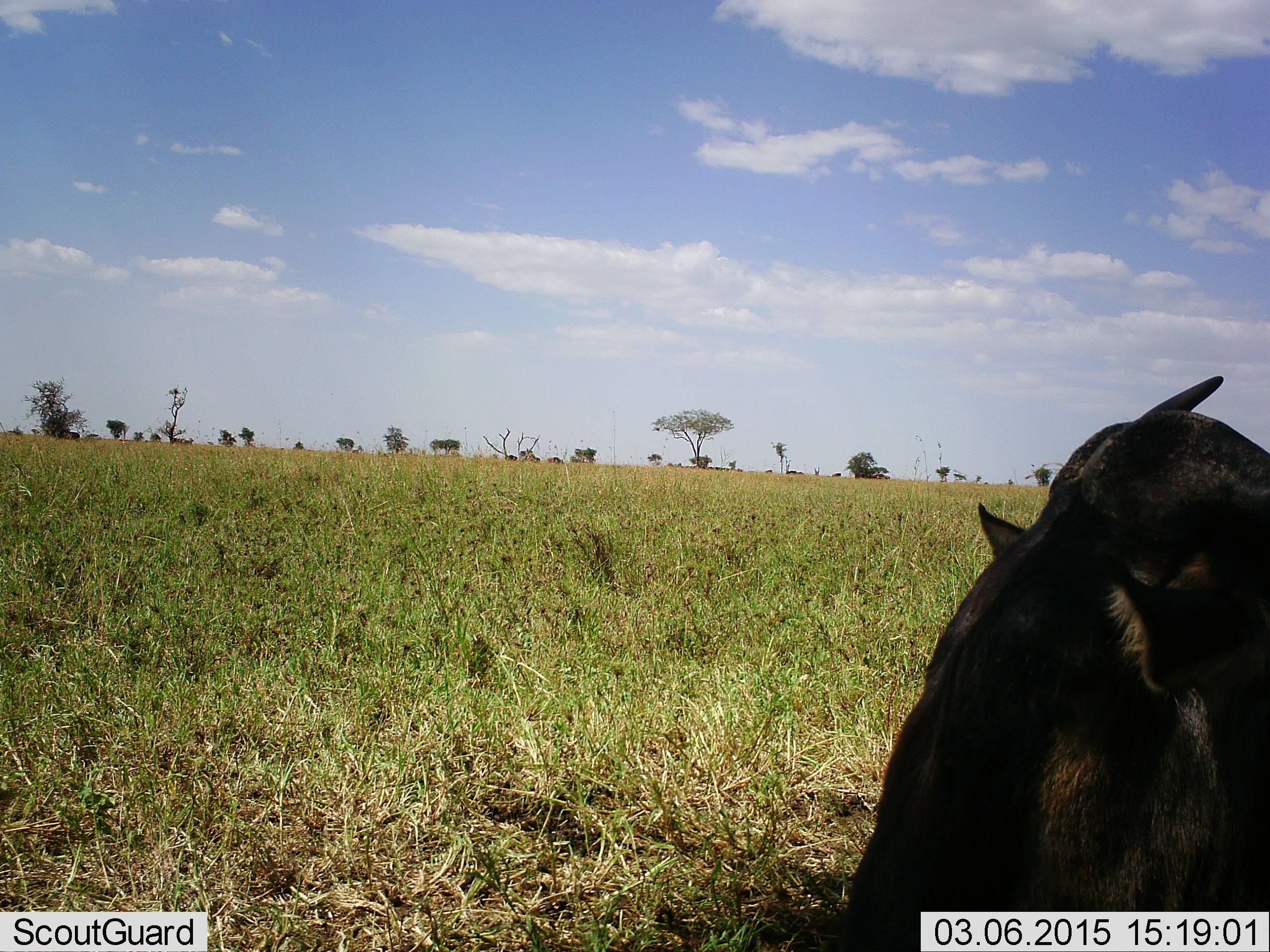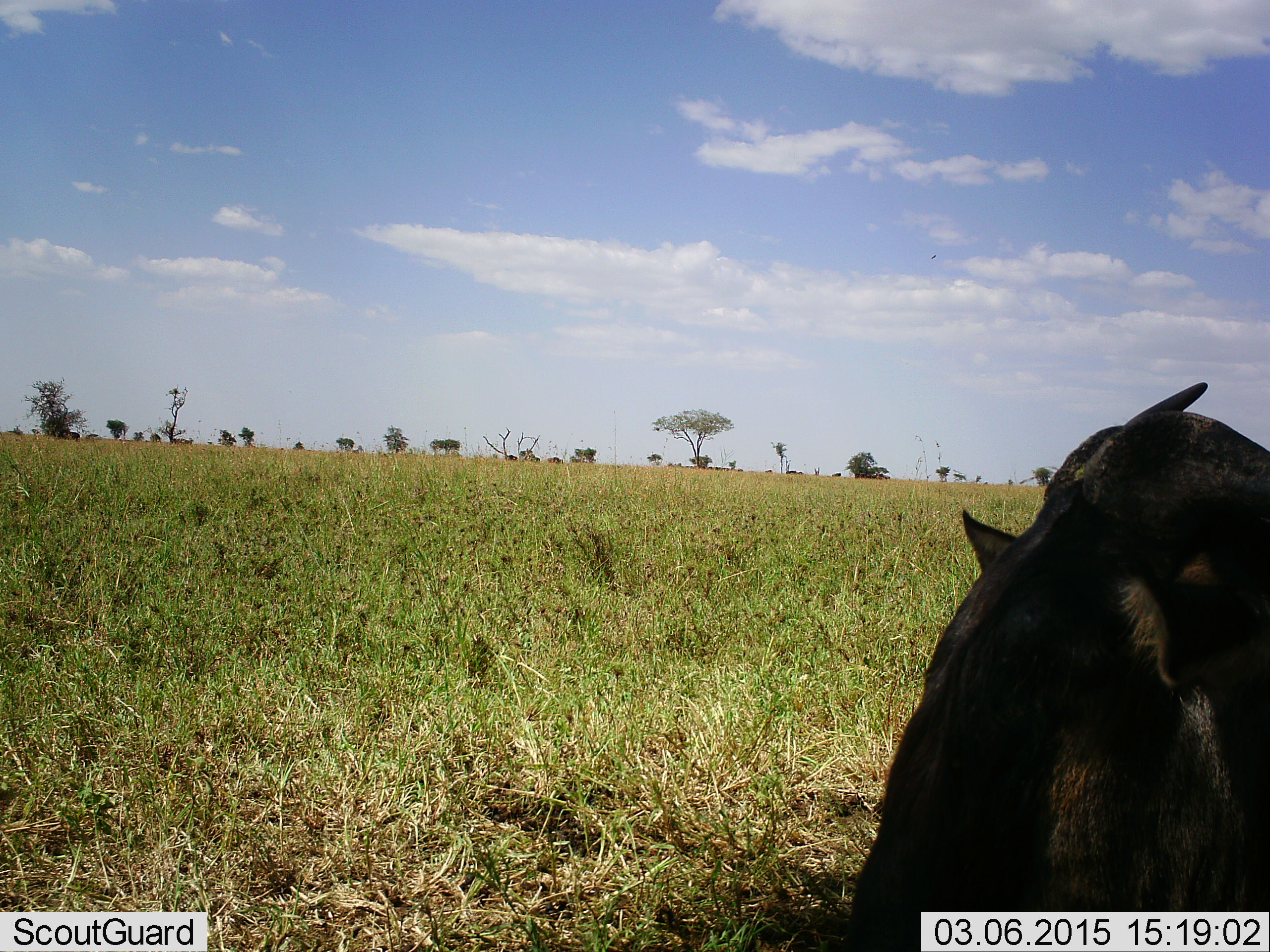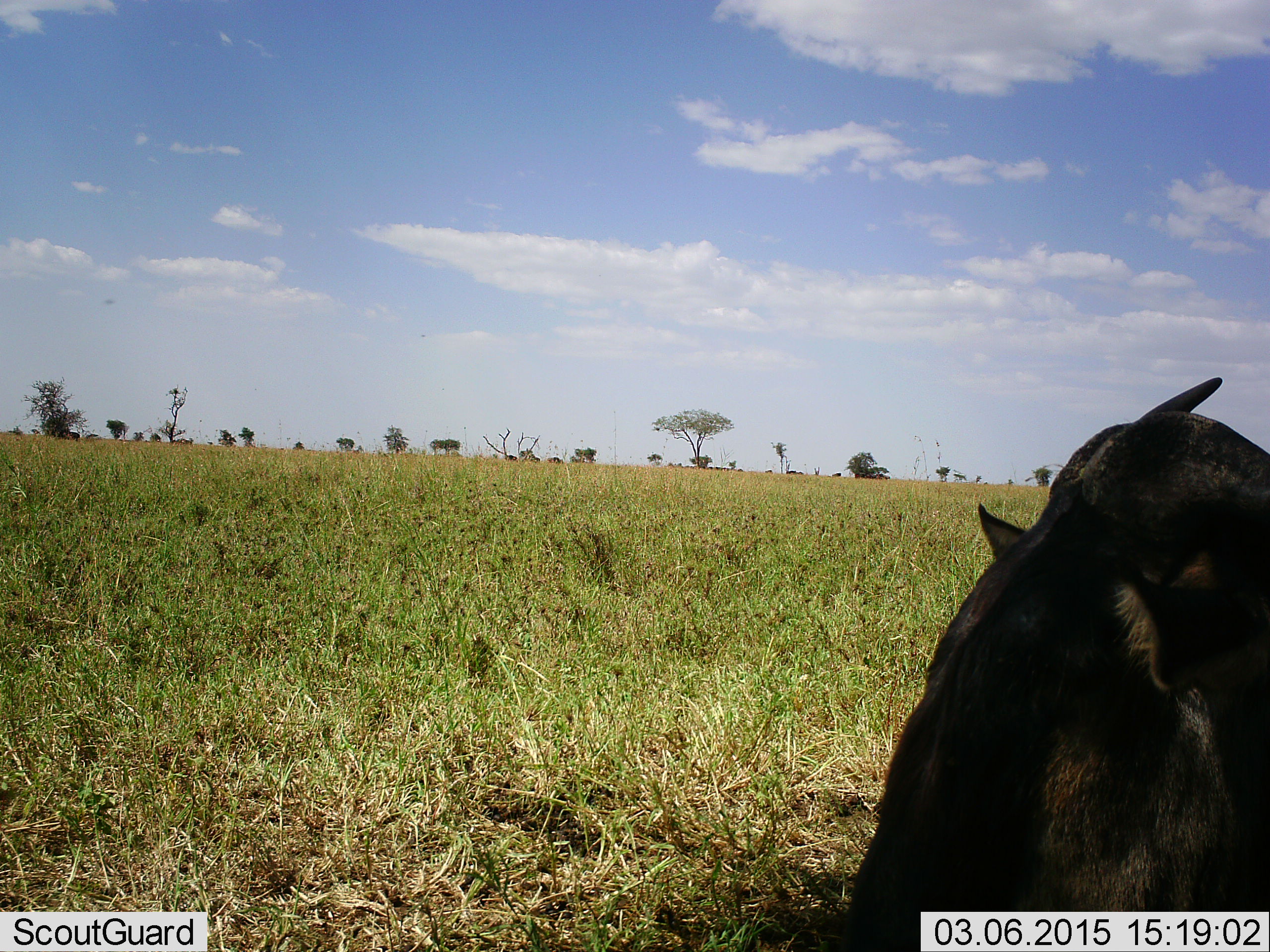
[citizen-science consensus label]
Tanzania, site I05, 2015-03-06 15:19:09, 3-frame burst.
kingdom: Animalia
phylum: Chordata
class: Mammalia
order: Artiodactyla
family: Bovidae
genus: Connochaetes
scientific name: Connochaetes taurinus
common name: blue wildebeest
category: wildebeest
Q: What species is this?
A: Wildebeest (blue wildebeest) (Connochaetes taurinus).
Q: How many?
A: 1.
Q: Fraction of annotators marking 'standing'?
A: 40%.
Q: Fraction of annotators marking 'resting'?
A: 70%.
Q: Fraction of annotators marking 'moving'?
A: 0%.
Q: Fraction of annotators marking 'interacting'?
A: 0%.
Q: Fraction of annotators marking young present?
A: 0%.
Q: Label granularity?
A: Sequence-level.